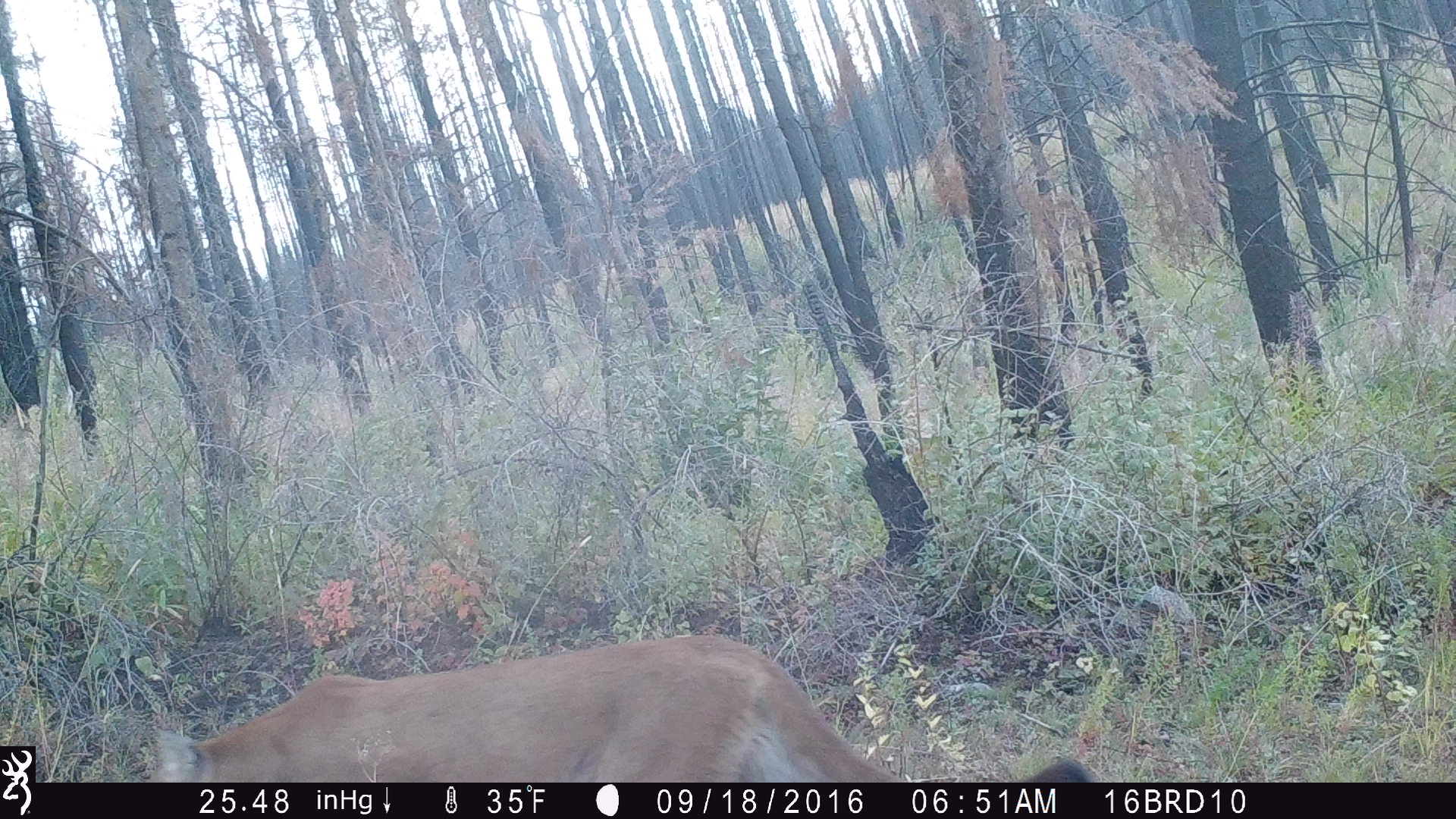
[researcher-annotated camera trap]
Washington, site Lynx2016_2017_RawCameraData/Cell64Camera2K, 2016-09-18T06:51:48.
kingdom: Animalia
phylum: Chordata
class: Mammalia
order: Carnivora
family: Felidae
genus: Puma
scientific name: Puma concolor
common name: mountain lion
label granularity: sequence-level